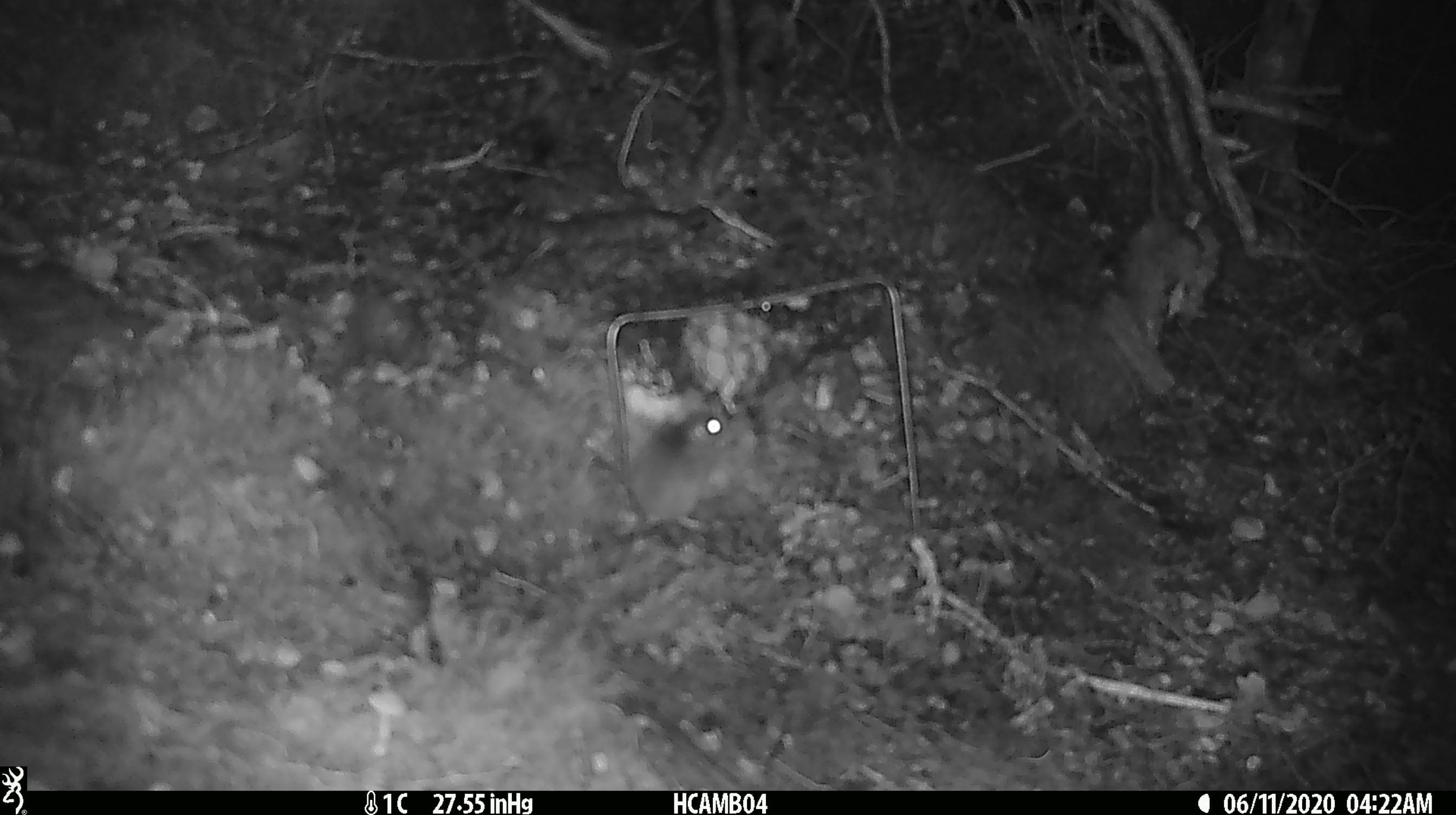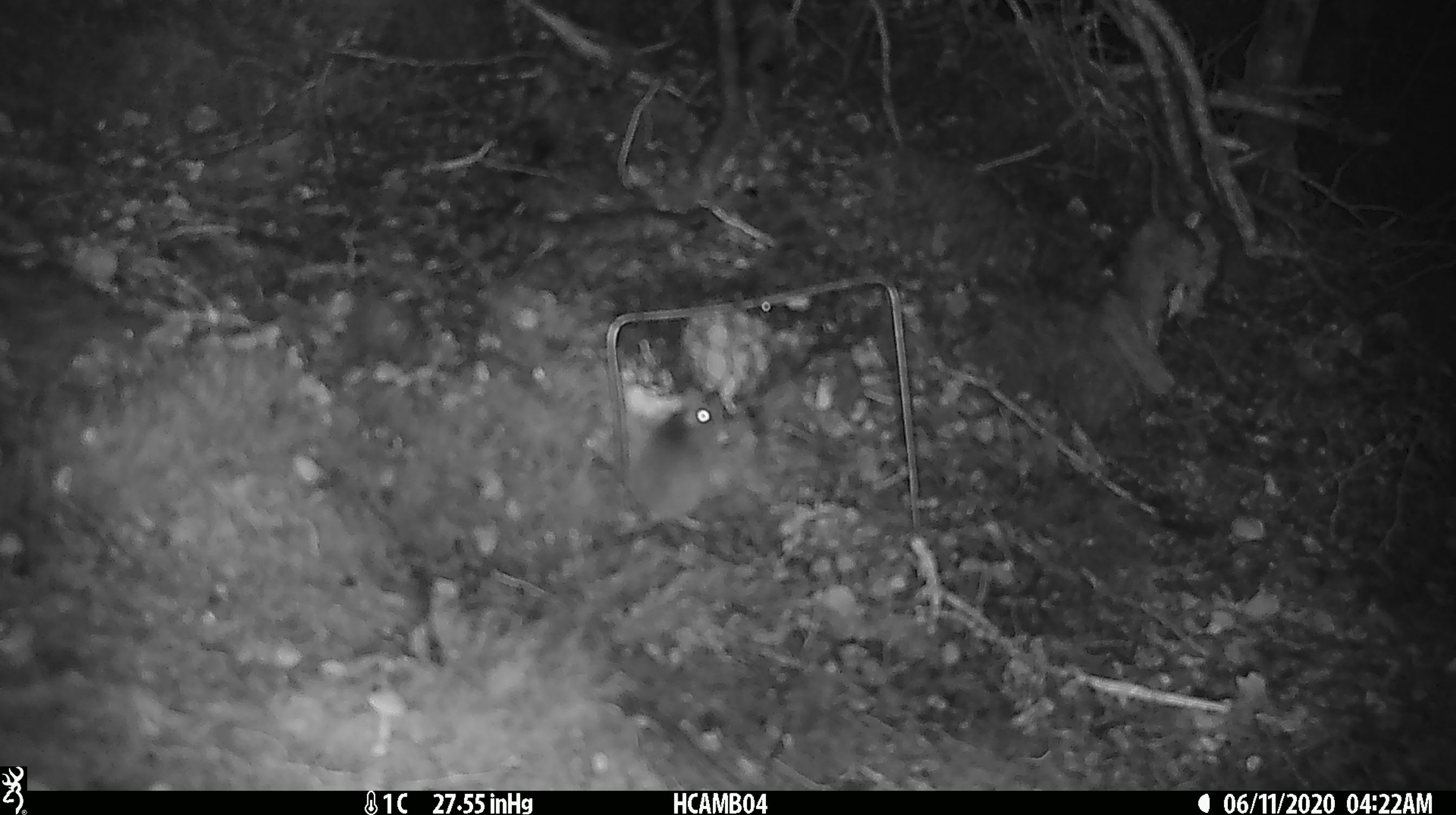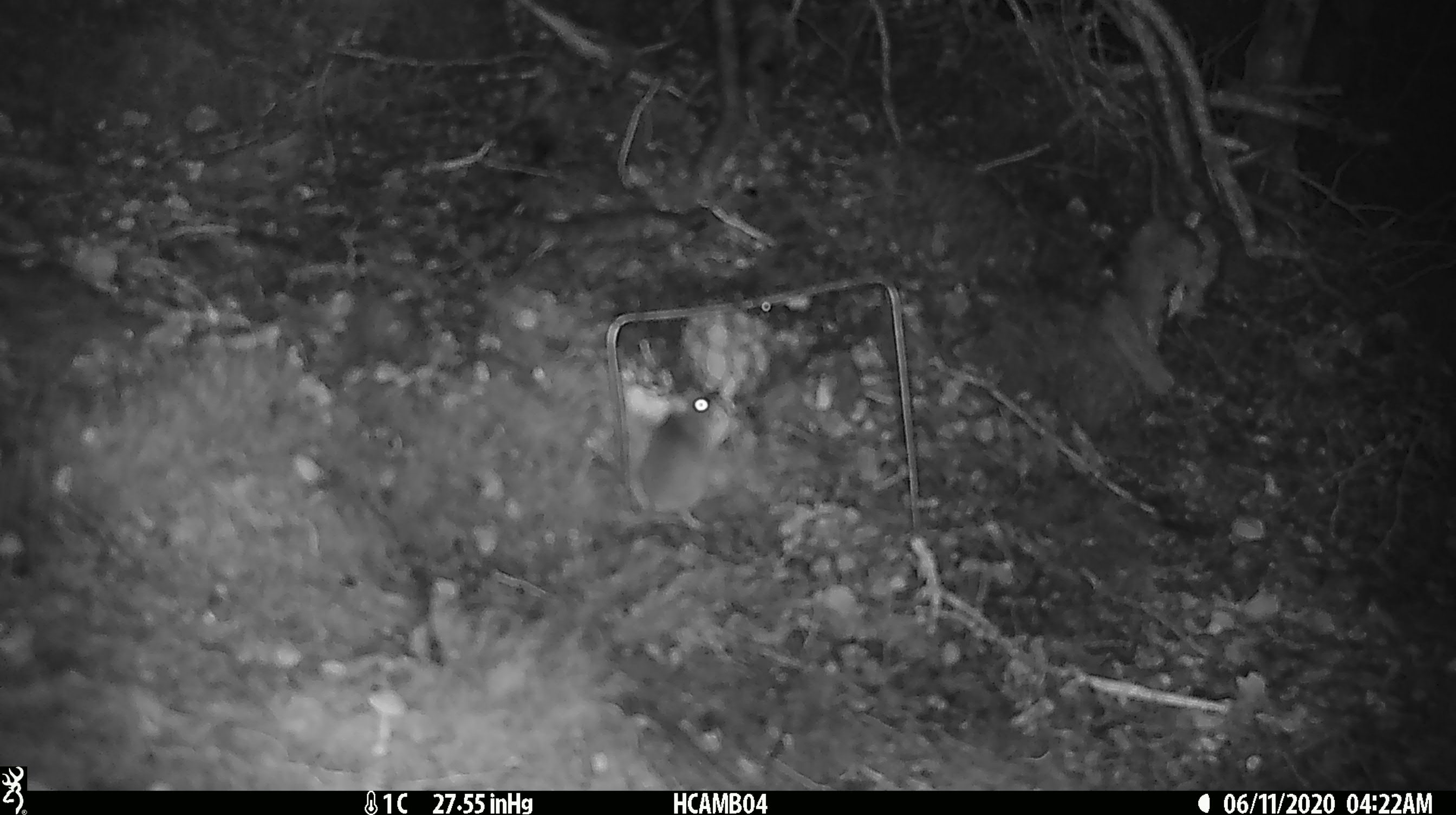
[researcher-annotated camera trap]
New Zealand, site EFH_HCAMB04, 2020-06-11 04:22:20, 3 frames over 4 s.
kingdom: Animalia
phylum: Chordata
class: Mammalia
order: Rodentia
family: Muridae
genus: Mus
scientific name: Mus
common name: mouse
Mouse (Mus).